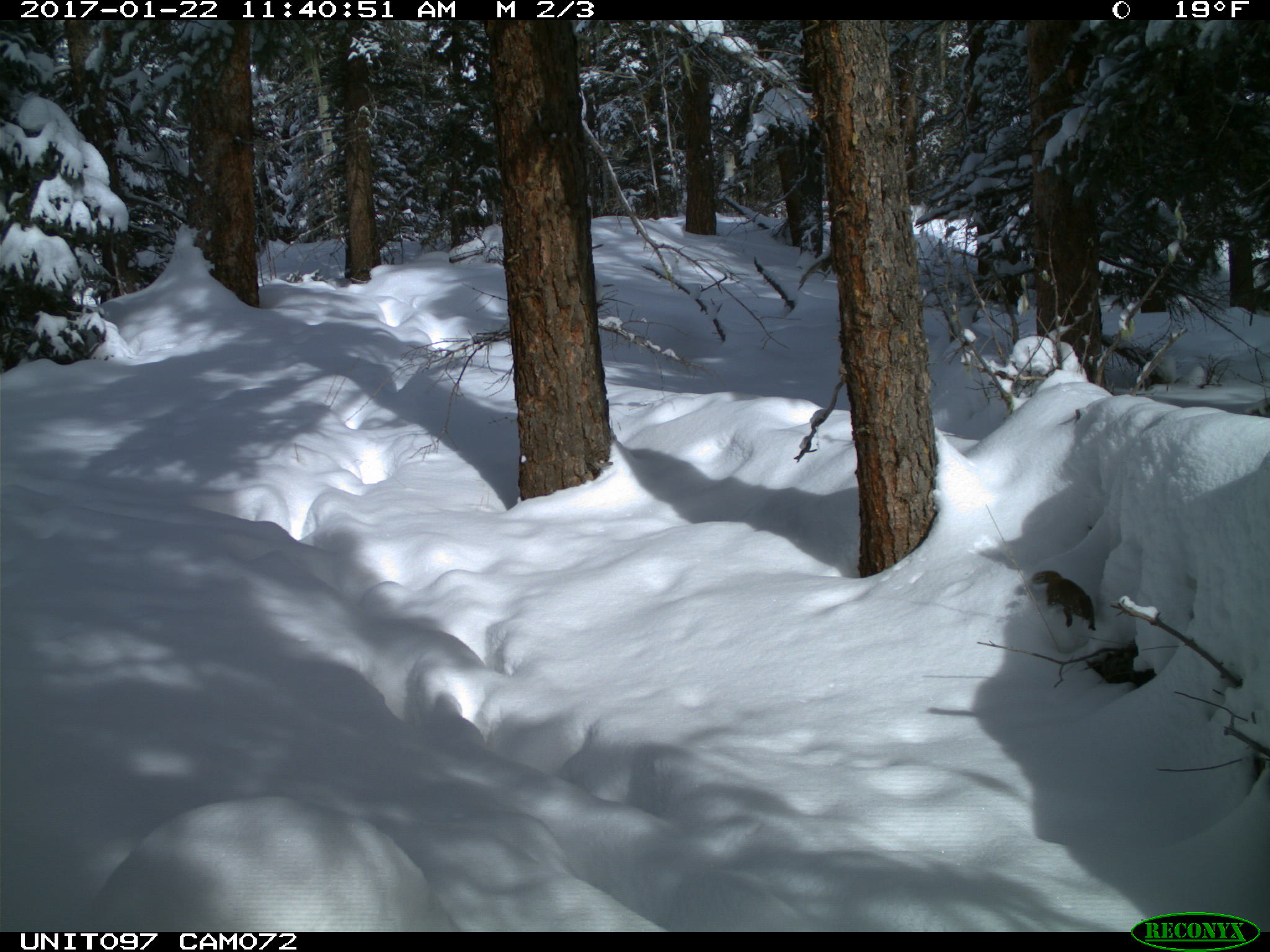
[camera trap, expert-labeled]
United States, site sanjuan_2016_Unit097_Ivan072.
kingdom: Animalia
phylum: Chordata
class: Mammalia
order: Rodentia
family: Sciuridae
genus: Tamiasciurus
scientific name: Tamiasciurus hudsonicus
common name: american red squirrel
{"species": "Tamiasciurus hudsonicus (american red squirrel)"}